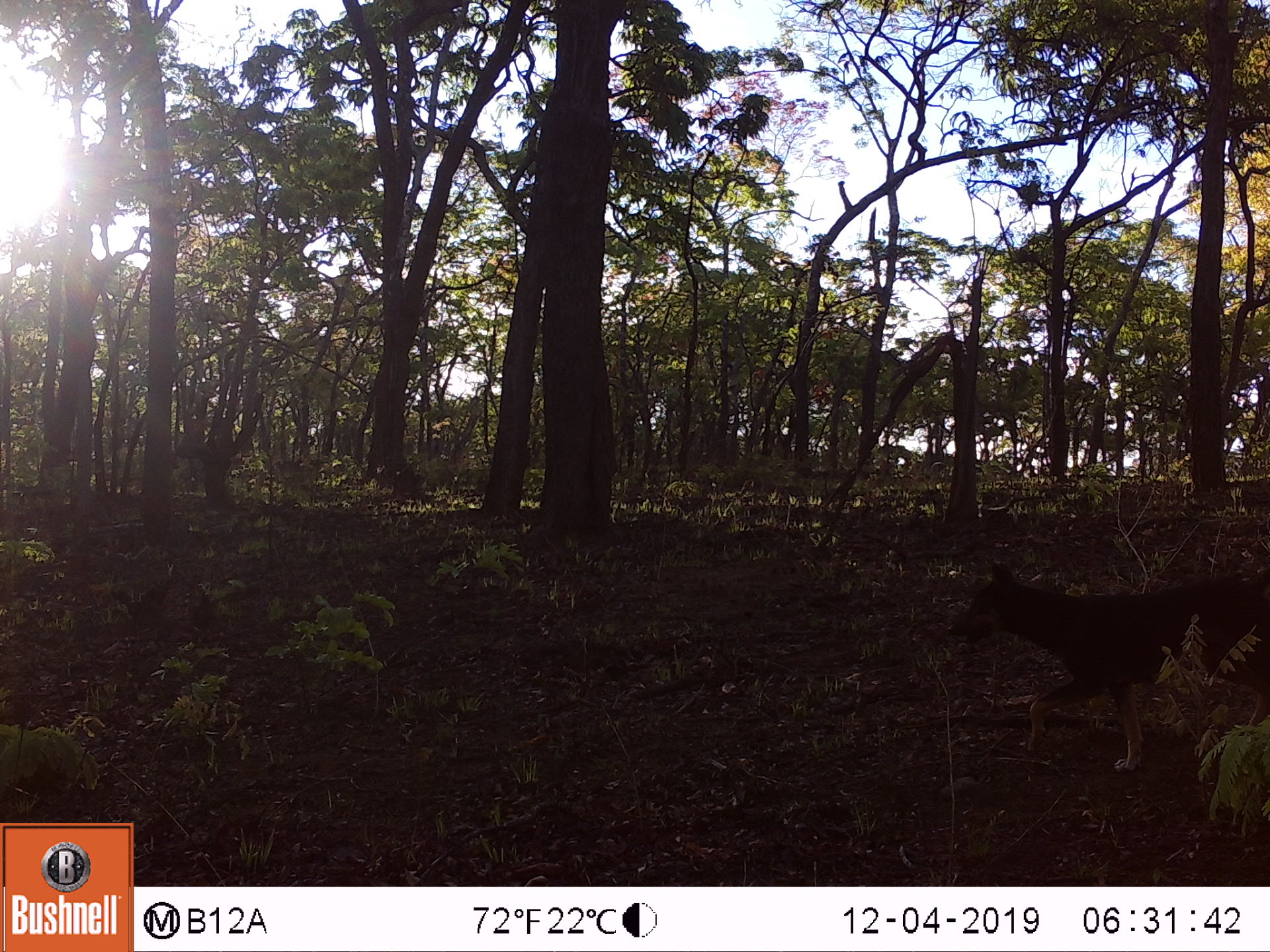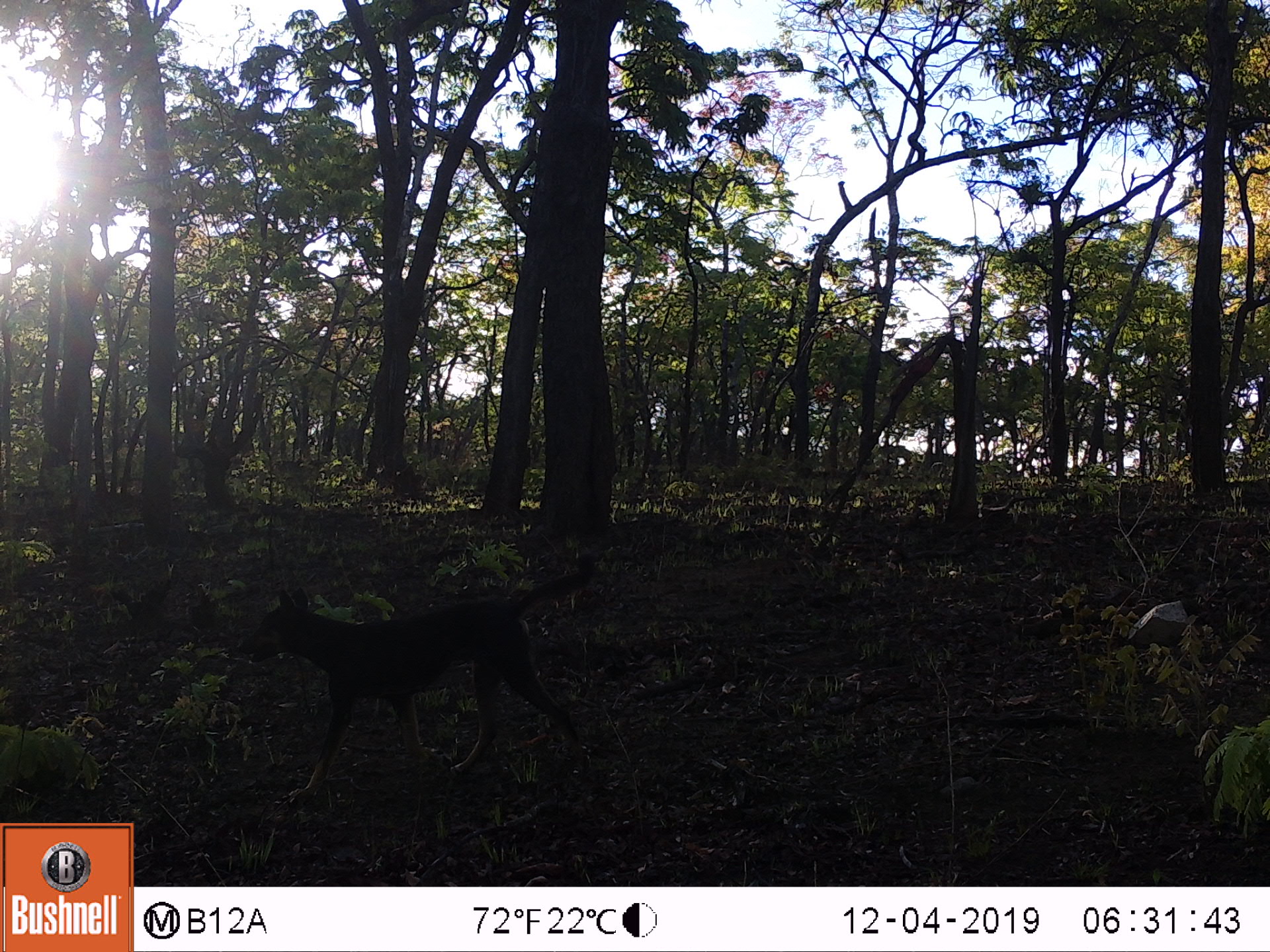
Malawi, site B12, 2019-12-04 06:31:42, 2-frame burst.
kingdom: Animalia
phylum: Chordata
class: Mammalia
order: Carnivora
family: Canidae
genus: Canis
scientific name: Canis familiaris familiaris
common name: domestic dog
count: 1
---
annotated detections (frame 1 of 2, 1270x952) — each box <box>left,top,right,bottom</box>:
domestic dog: <box>954,559,1262,771</box>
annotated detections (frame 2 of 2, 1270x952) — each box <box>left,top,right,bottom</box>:
domestic dog: <box>249,576,612,774</box>